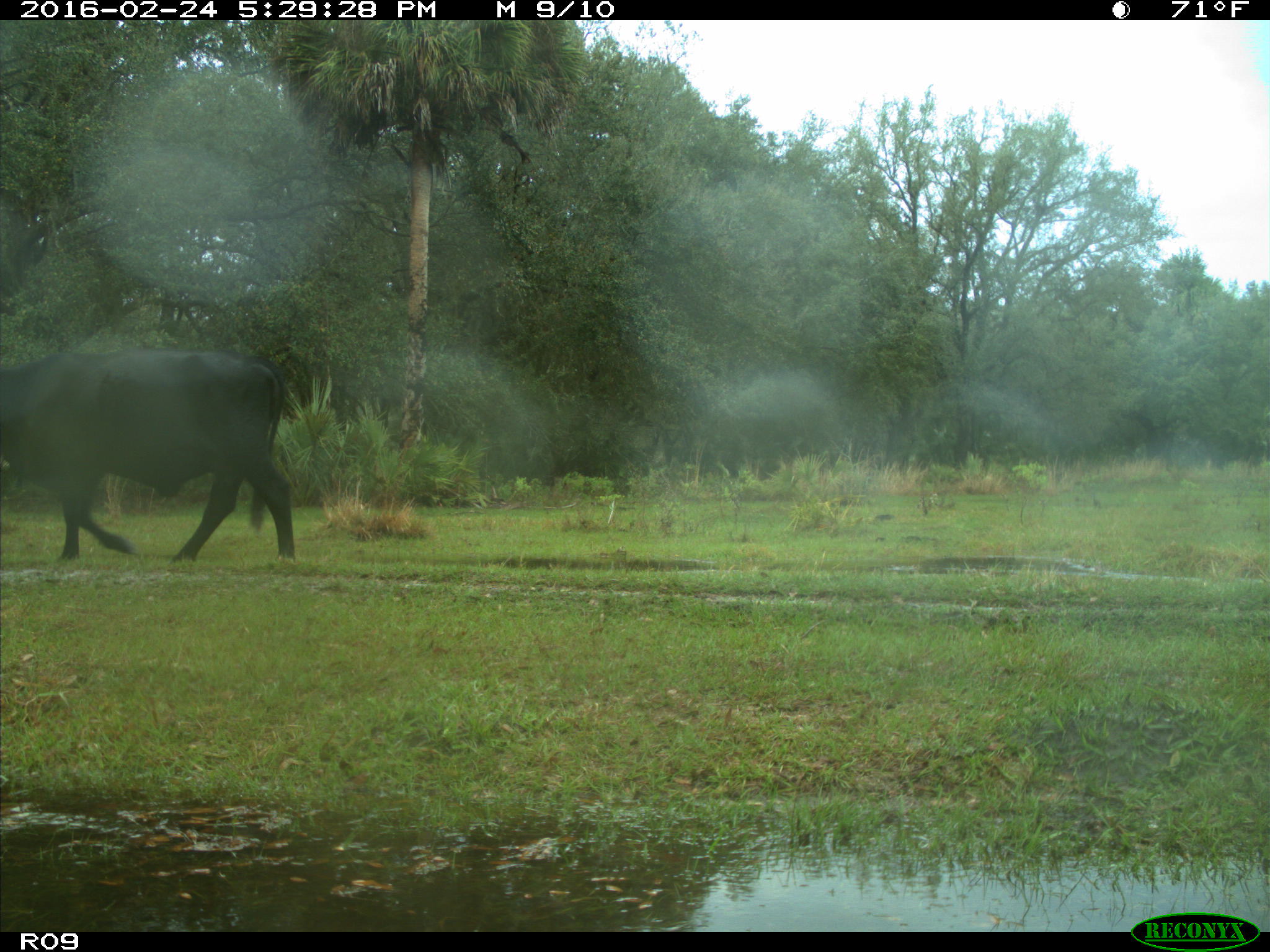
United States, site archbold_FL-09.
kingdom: Animalia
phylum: Chordata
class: Mammalia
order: Artiodactyla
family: Bovidae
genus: Bos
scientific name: Bos taurus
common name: domestic cow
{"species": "Bos taurus (domestic cow)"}